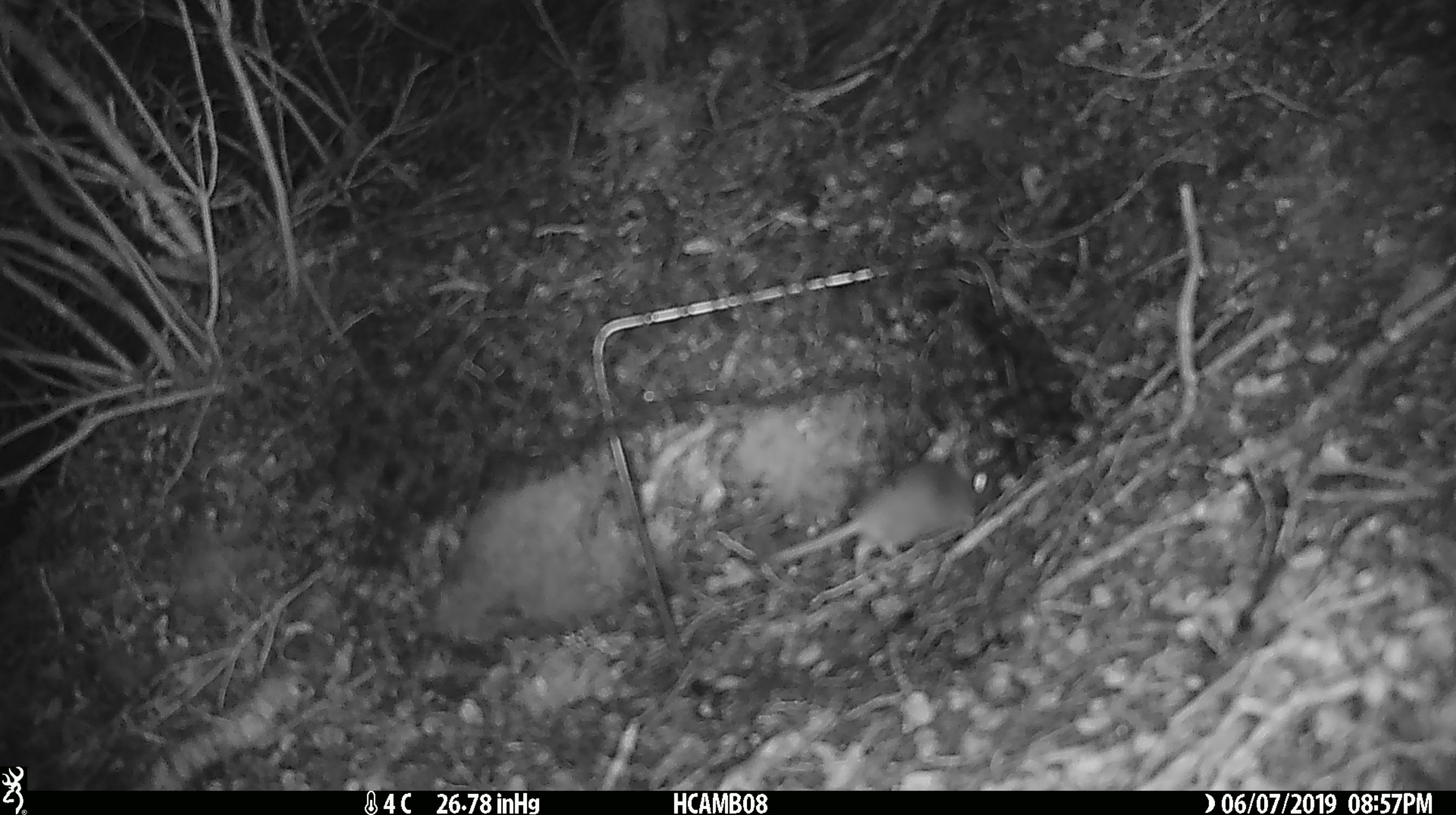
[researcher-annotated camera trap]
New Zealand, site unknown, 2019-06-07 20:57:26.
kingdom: Animalia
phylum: Chordata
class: Mammalia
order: Rodentia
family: Muridae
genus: Mus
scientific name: Mus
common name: mouse